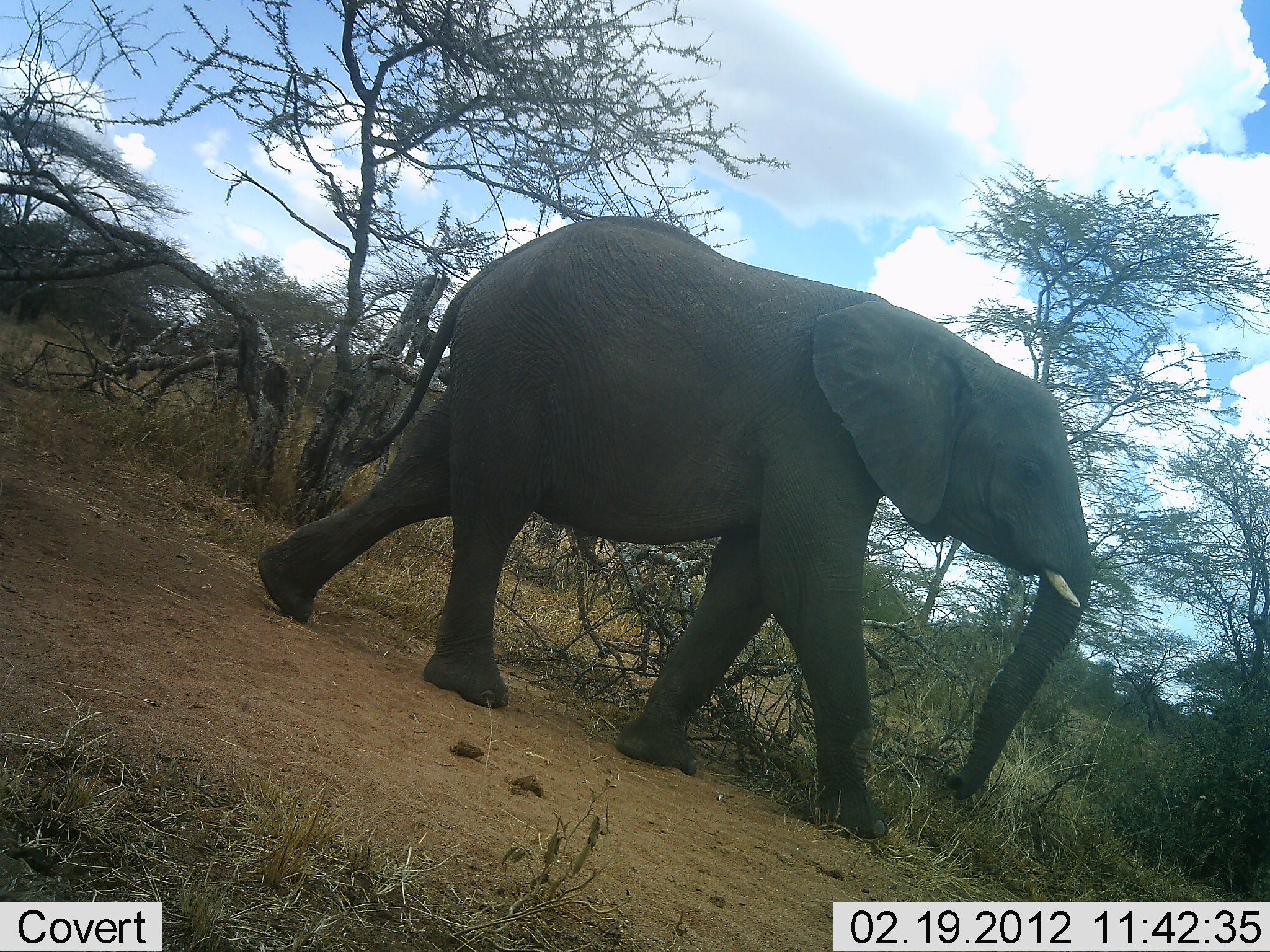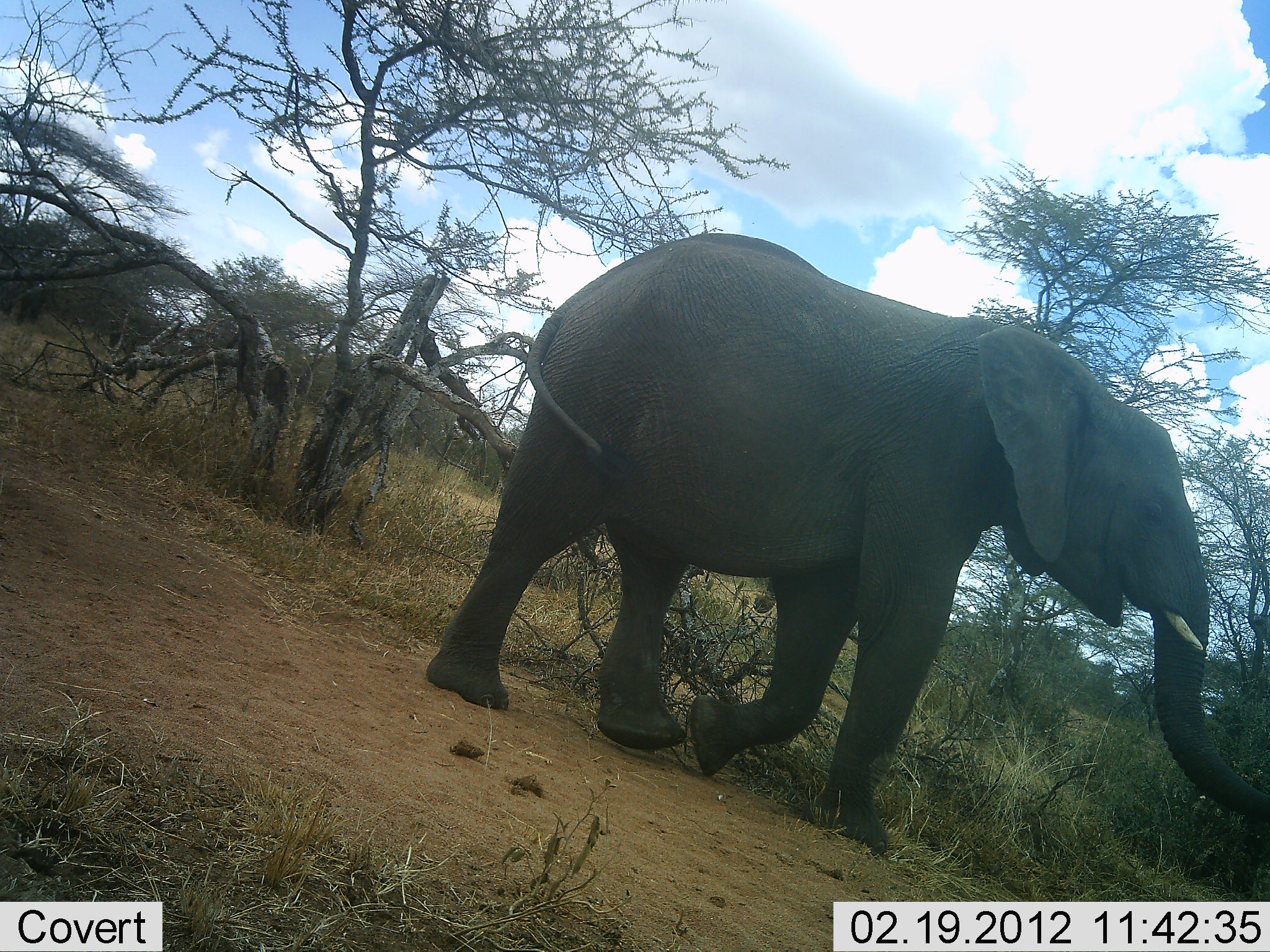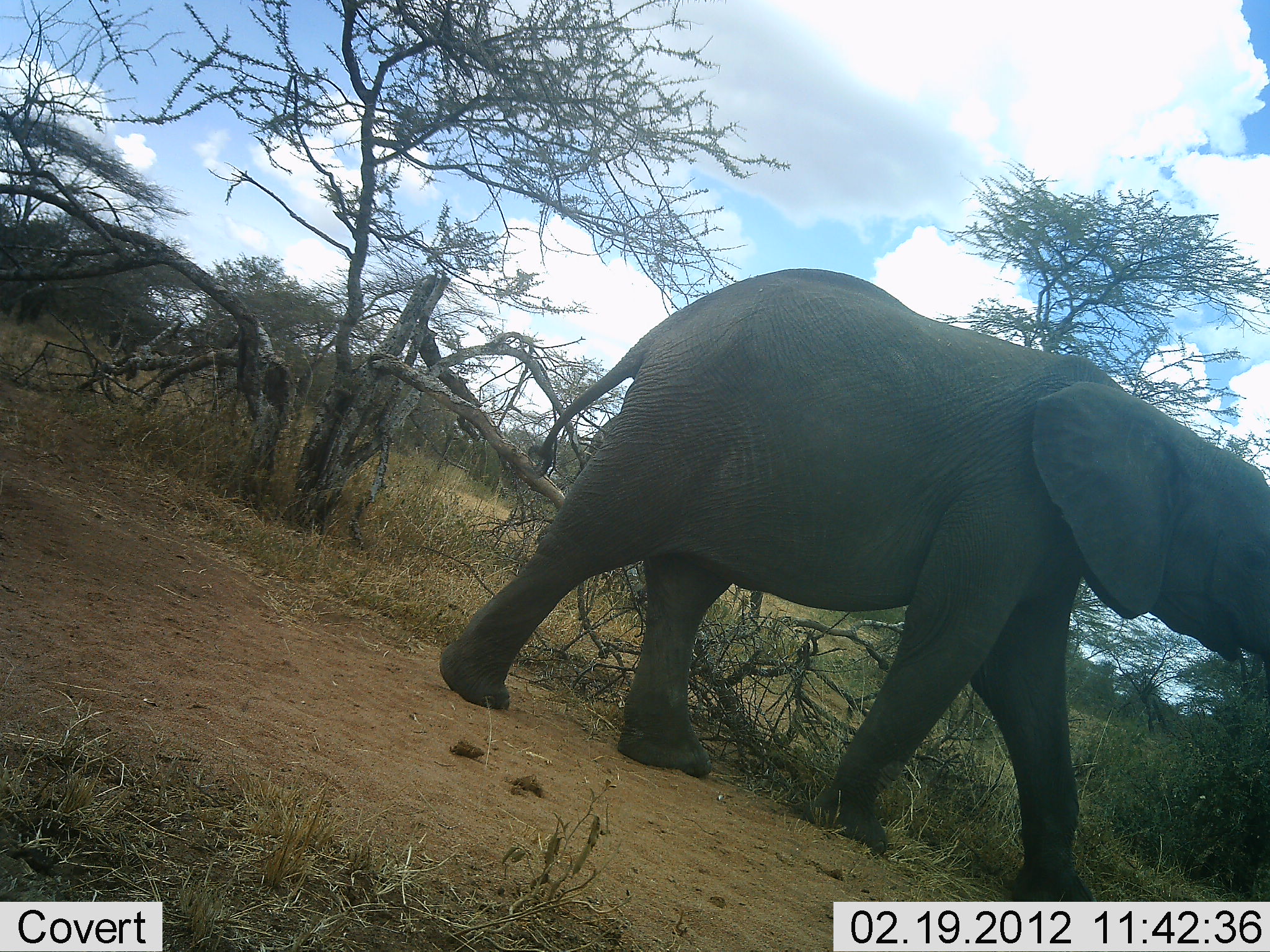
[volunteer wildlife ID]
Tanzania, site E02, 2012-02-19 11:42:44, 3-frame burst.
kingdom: Animalia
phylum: Chordata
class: Mammalia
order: Proboscidea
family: Elephantidae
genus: Loxodonta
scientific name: Loxodonta africana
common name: african bush elephant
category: elephant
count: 1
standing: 11%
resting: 0%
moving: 96%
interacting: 0%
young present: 0%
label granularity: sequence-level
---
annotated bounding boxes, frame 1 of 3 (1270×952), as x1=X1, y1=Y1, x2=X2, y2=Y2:
animal: x1=258, y1=216, x2=1097, y2=840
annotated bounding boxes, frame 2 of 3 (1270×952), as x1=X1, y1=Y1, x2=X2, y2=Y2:
animal: x1=426, y1=231, x2=1270, y2=851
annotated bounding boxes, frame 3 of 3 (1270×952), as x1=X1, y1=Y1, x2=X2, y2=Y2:
animal: x1=433, y1=269, x2=1270, y2=903